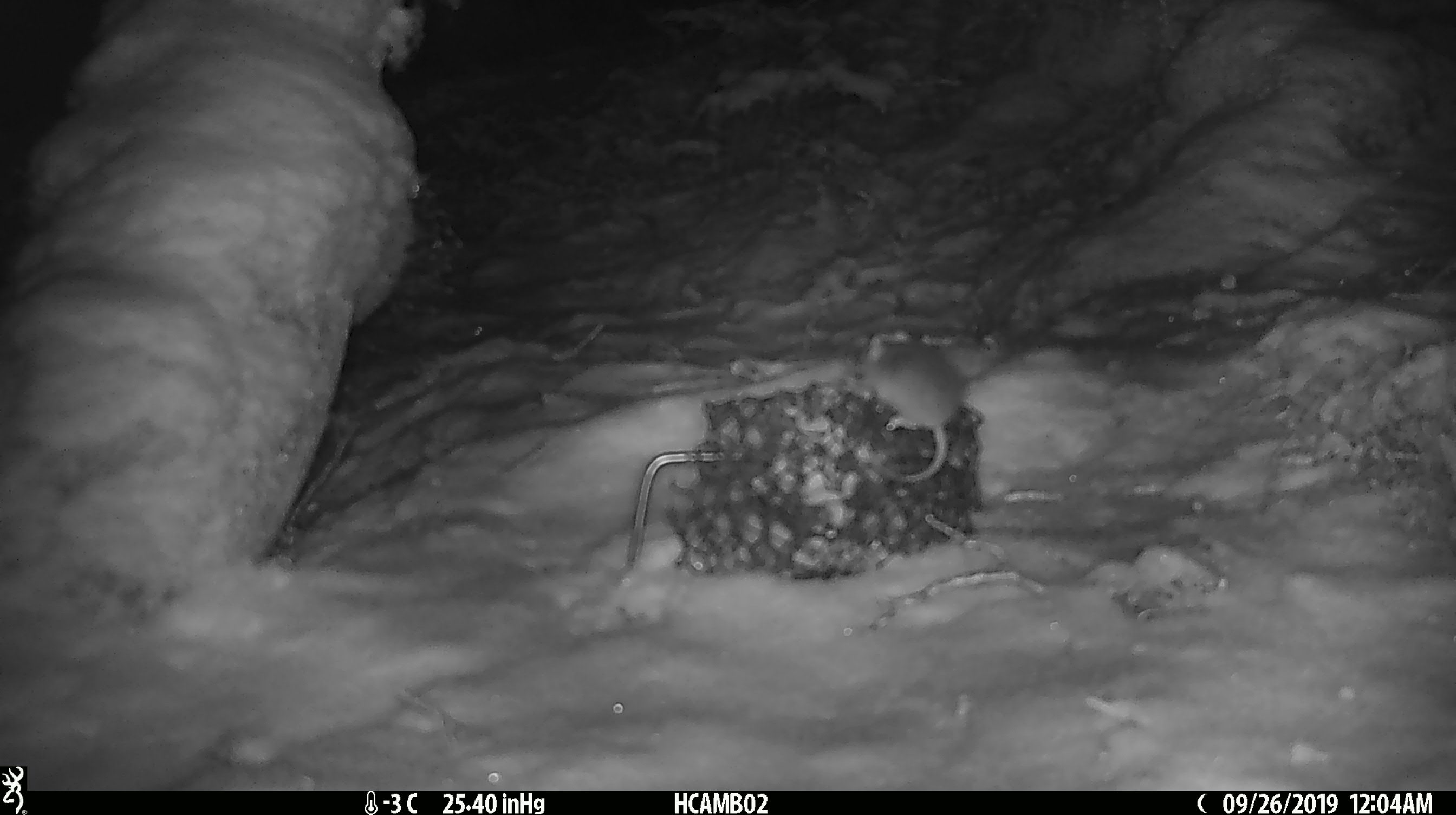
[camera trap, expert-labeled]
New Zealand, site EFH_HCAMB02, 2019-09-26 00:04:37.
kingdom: Animalia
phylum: Chordata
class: Mammalia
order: Rodentia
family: Muridae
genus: Mus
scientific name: Mus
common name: mouse